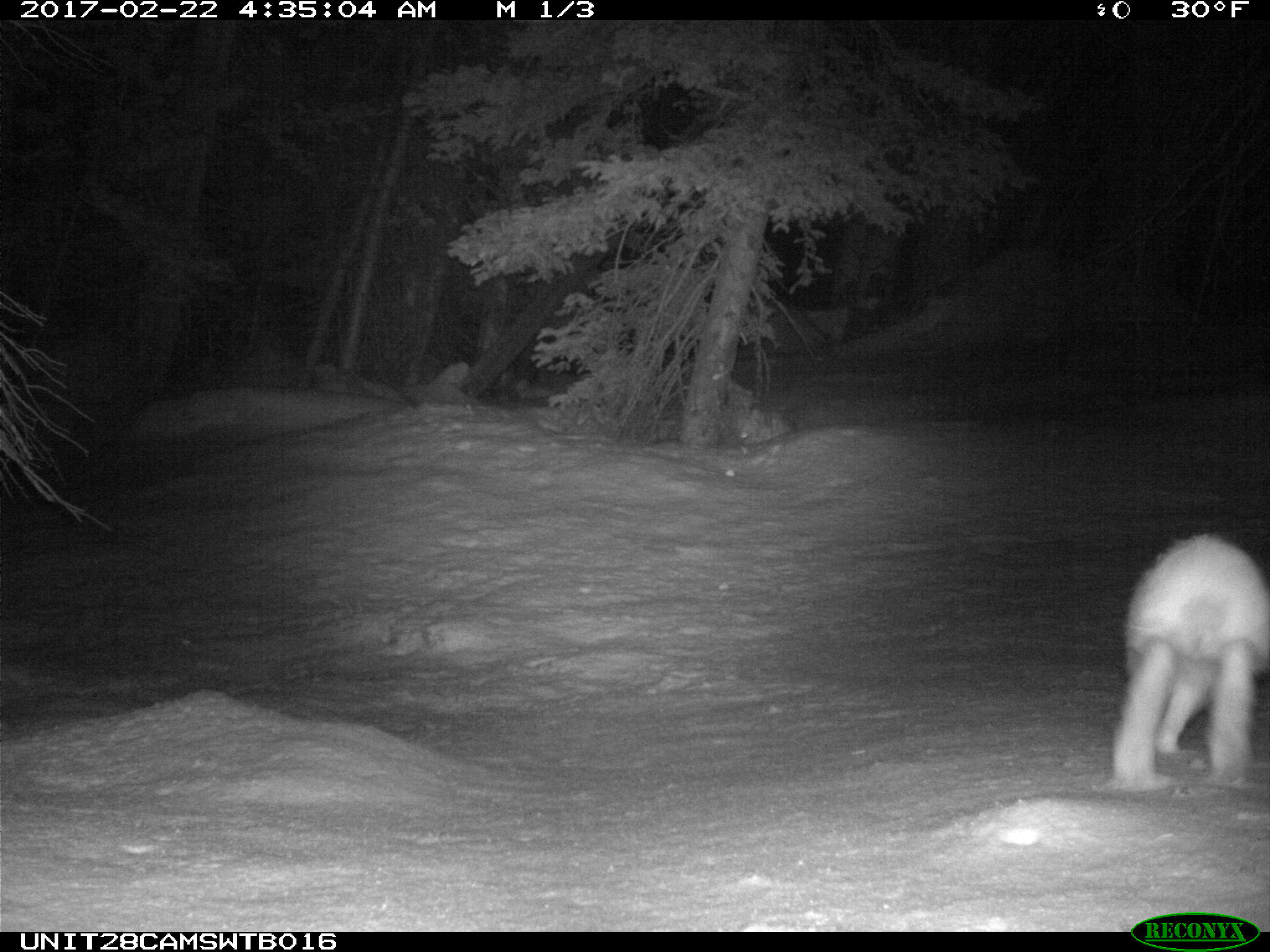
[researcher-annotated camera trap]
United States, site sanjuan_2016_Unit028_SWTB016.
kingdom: Animalia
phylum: Chordata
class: Mammalia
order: Lagomorpha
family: Leporidae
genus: Lepus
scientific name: Lepus americanus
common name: snowshoe hare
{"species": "Lepus americanus (snowshoe hare)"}